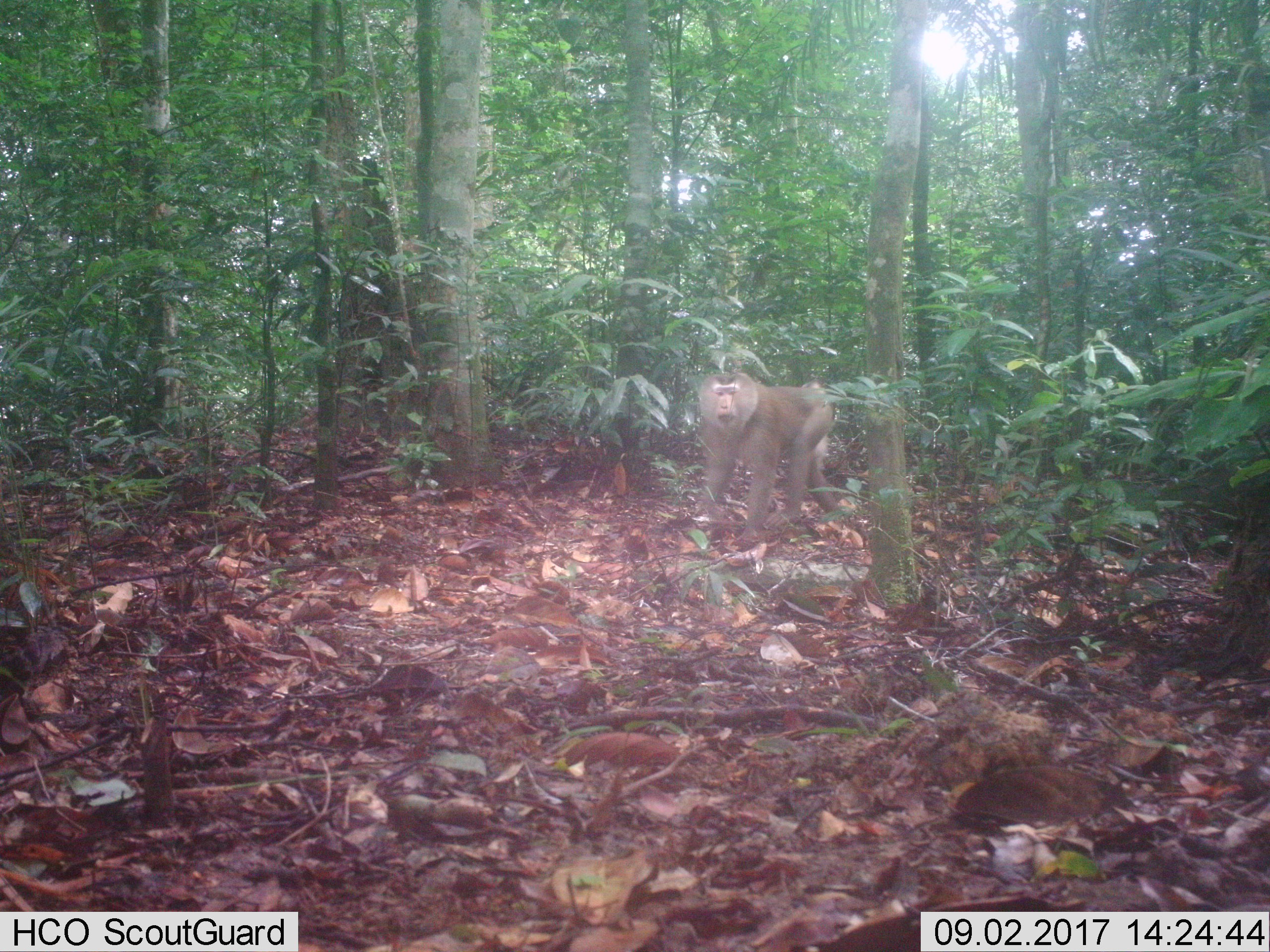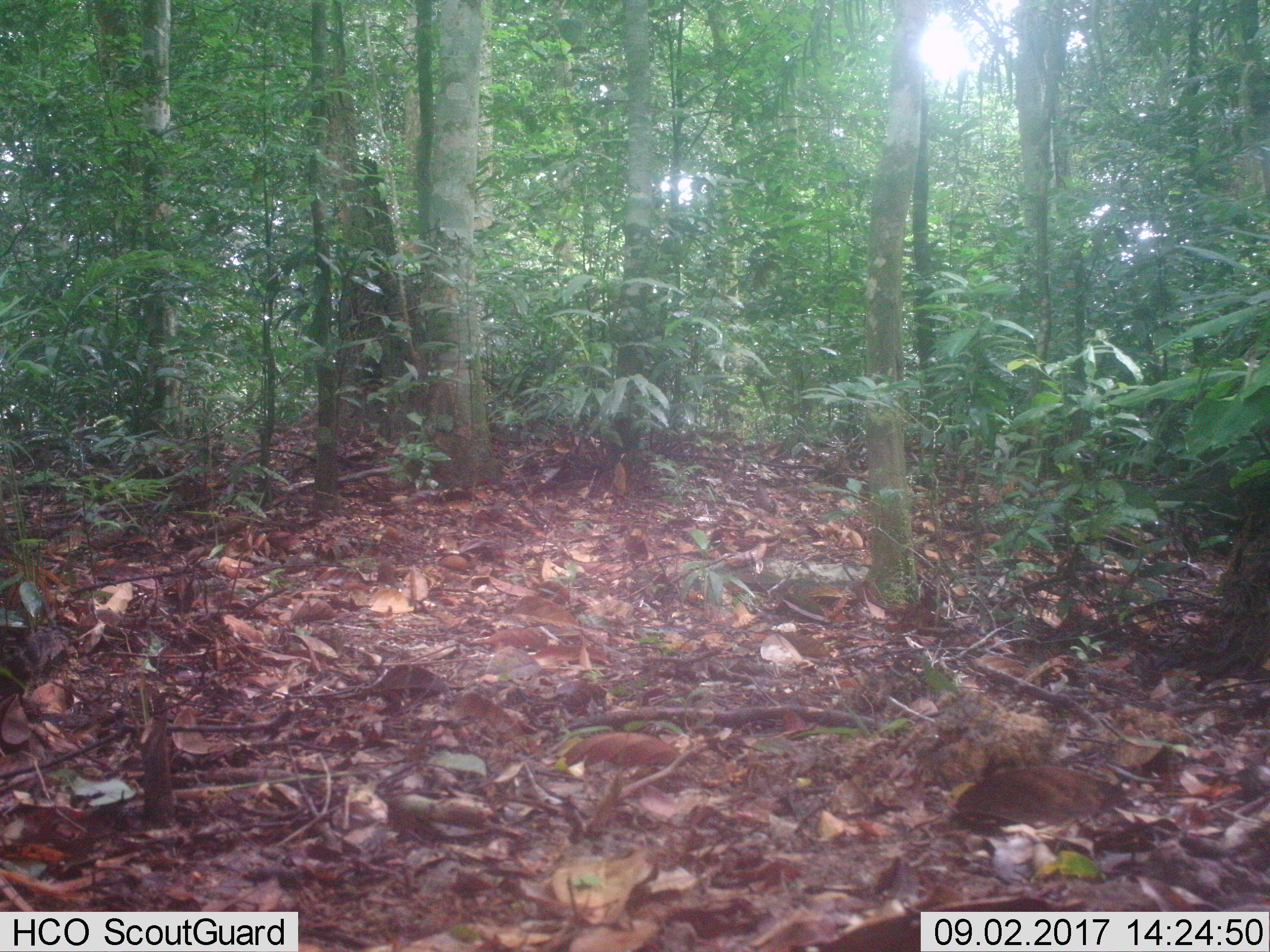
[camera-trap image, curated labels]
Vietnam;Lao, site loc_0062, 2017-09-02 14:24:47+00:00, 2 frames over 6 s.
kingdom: Animalia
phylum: Chordata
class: Mammalia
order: Primates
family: Cercopithecidae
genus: Macaca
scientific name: Macaca nemestrina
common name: pig-tailed macaque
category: pig tailed macaque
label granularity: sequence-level